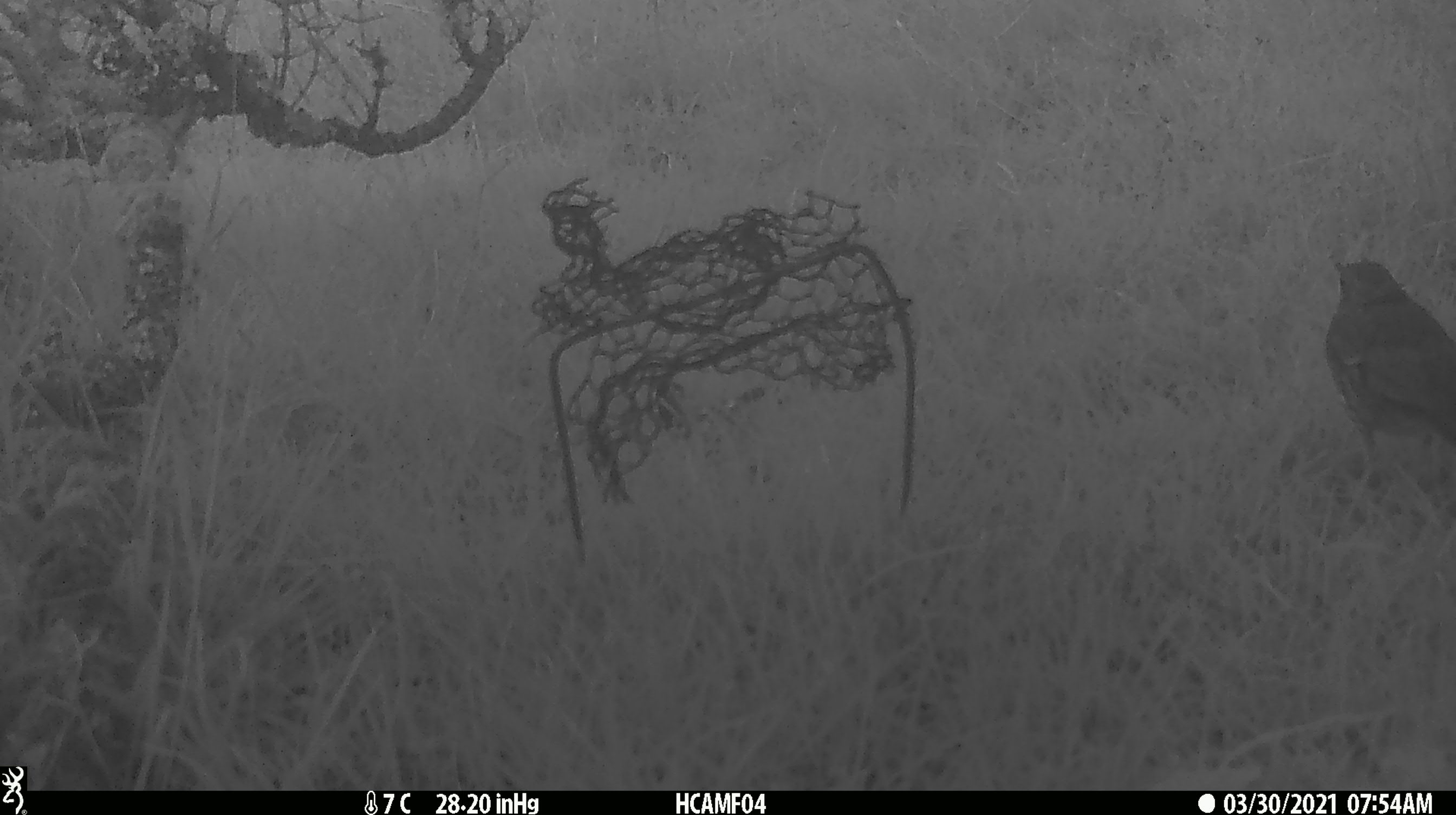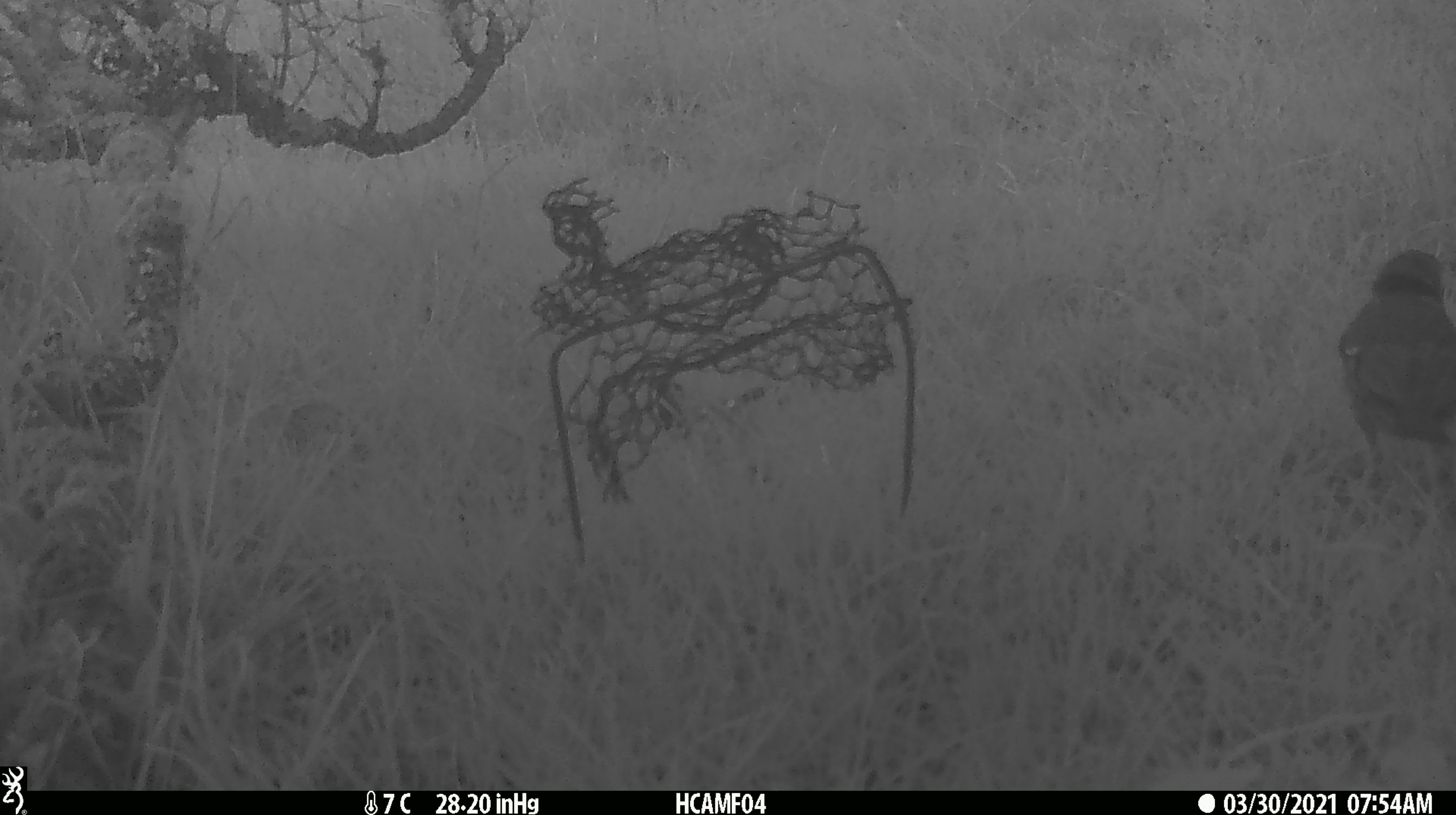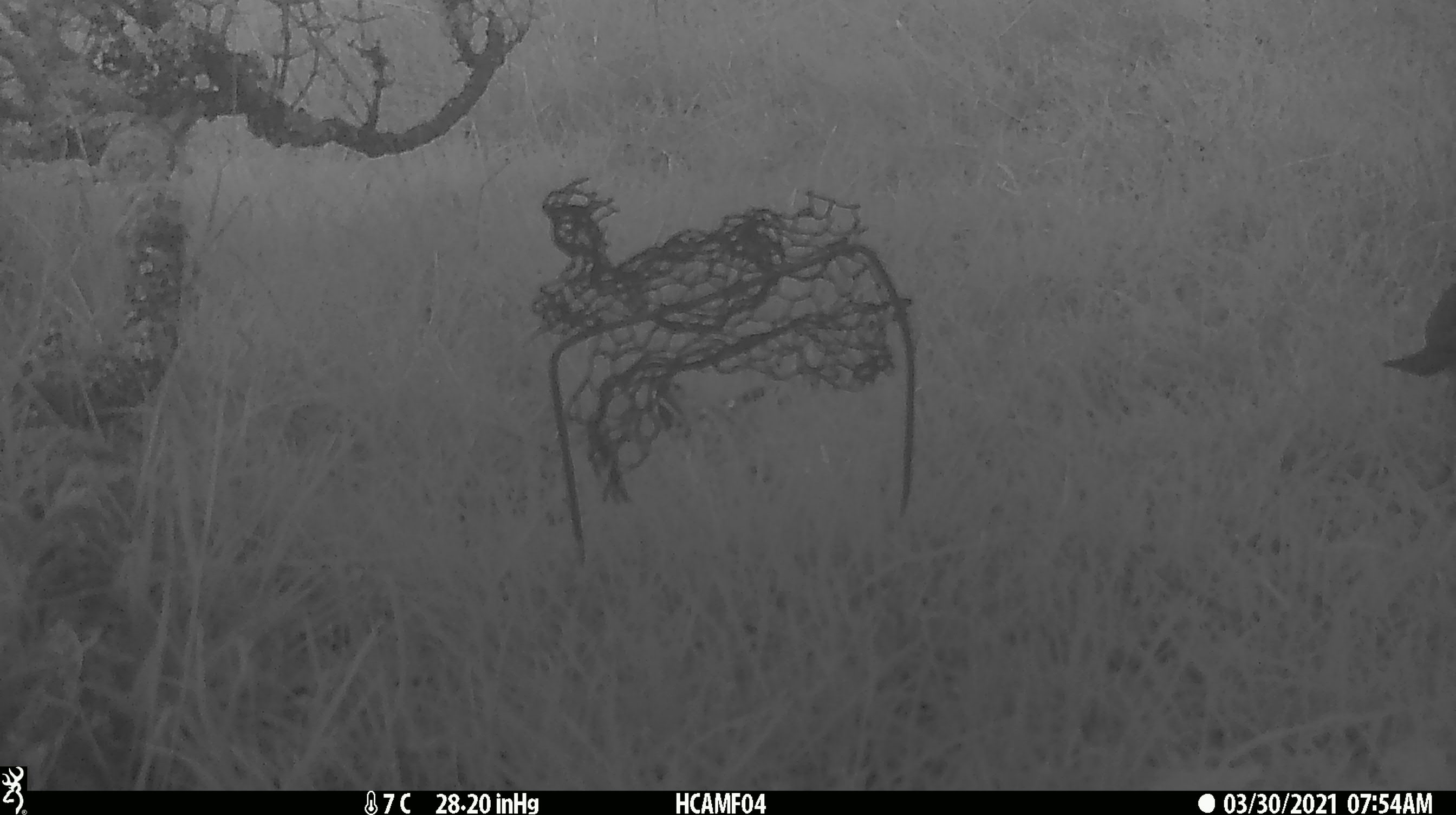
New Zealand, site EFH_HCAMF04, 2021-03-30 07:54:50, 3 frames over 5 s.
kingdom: Animalia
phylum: Chordata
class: Aves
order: Passeriformes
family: Turdidae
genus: Turdus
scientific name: Turdus philomelos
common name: song thrush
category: thrush